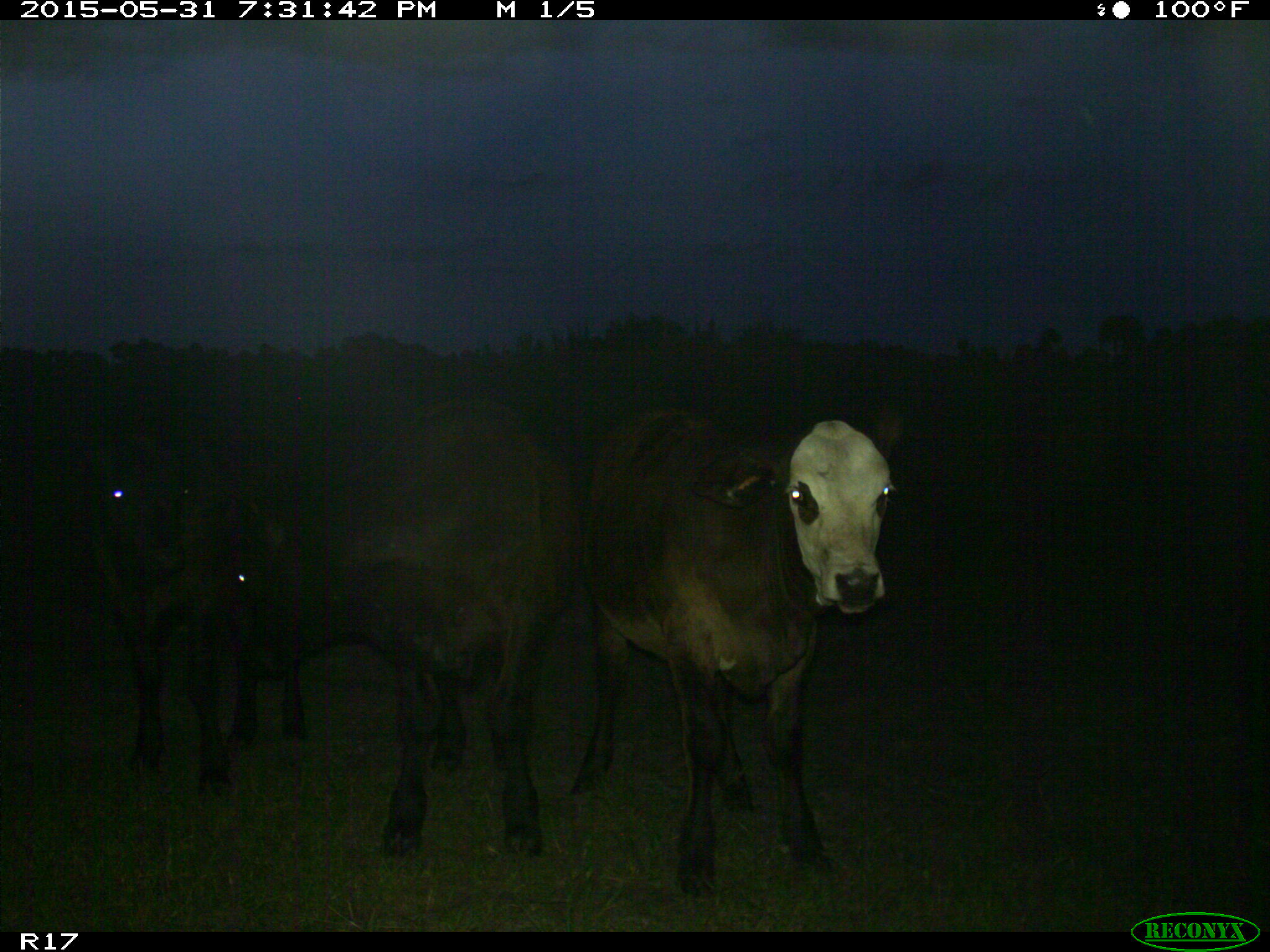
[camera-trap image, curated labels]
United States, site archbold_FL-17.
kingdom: Animalia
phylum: Chordata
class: Mammalia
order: Artiodactyla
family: Bovidae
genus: Bos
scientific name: Bos taurus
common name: domestic cow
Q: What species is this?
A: Bos taurus (domestic cow).